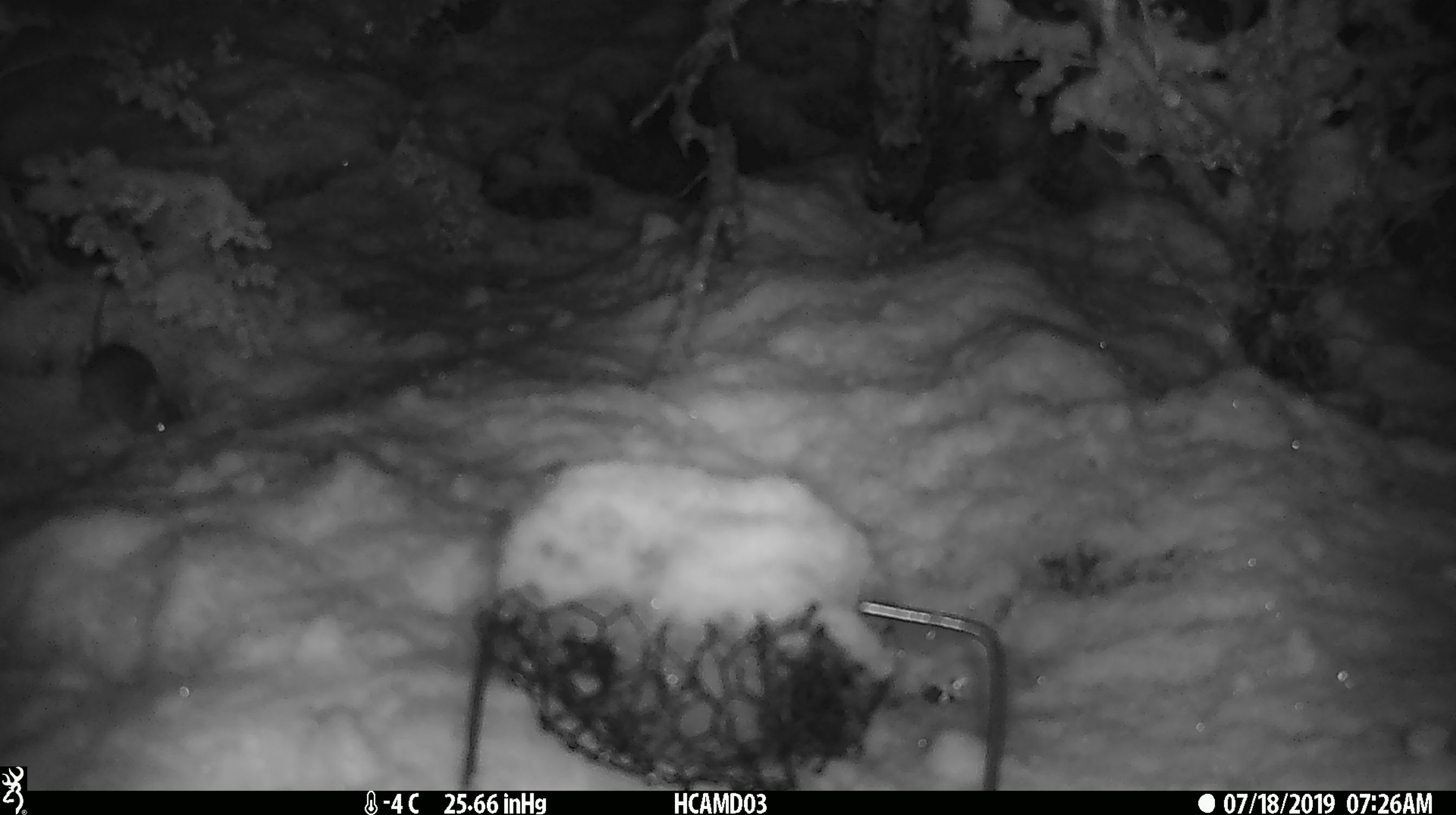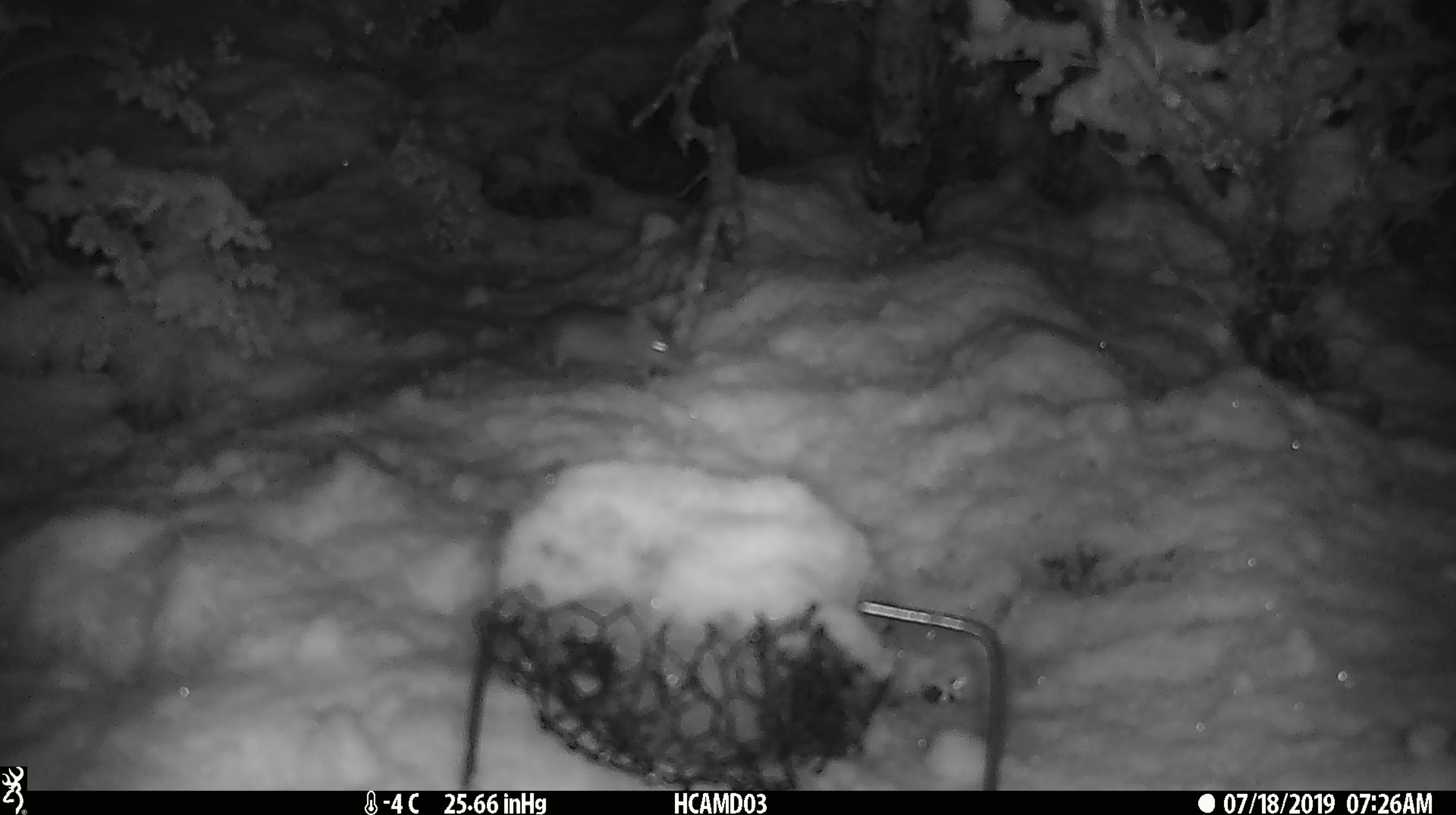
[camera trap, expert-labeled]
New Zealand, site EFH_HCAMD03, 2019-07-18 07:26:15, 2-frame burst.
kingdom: Animalia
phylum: Chordata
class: Mammalia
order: Rodentia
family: Muridae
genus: Mus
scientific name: Mus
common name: mouse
Mouse (Mus).